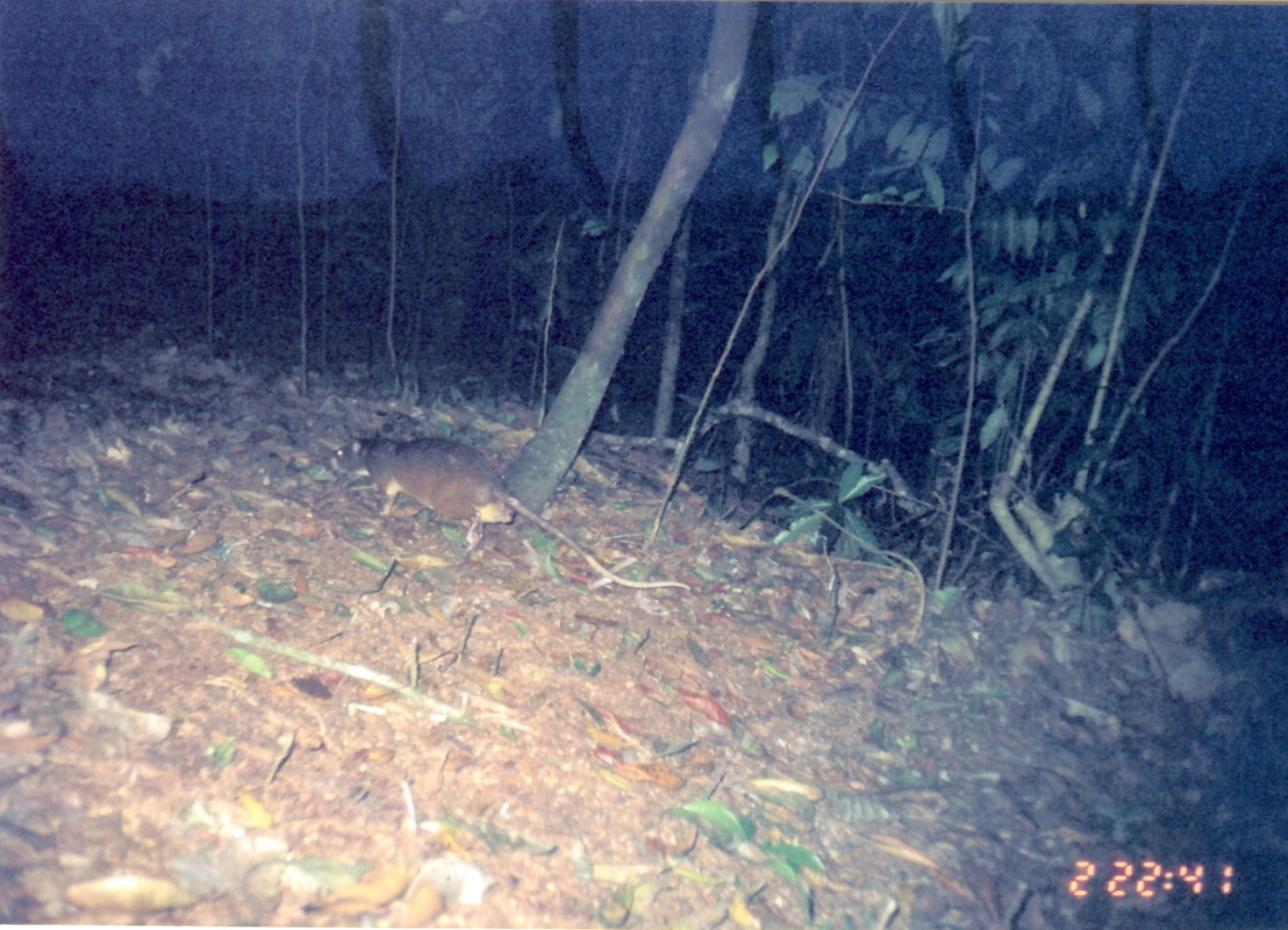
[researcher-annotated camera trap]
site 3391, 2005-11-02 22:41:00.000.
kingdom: Animalia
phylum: Chordata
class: Mammalia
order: Rodentia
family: Nesomyidae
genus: Cricetomys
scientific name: Cricetomys gambianus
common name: african giant pouched rat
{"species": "Cricetomys gambianus (african giant pouched rat)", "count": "1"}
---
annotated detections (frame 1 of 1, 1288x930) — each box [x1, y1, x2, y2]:
cricetomys gambianus: [327, 435, 692, 592]